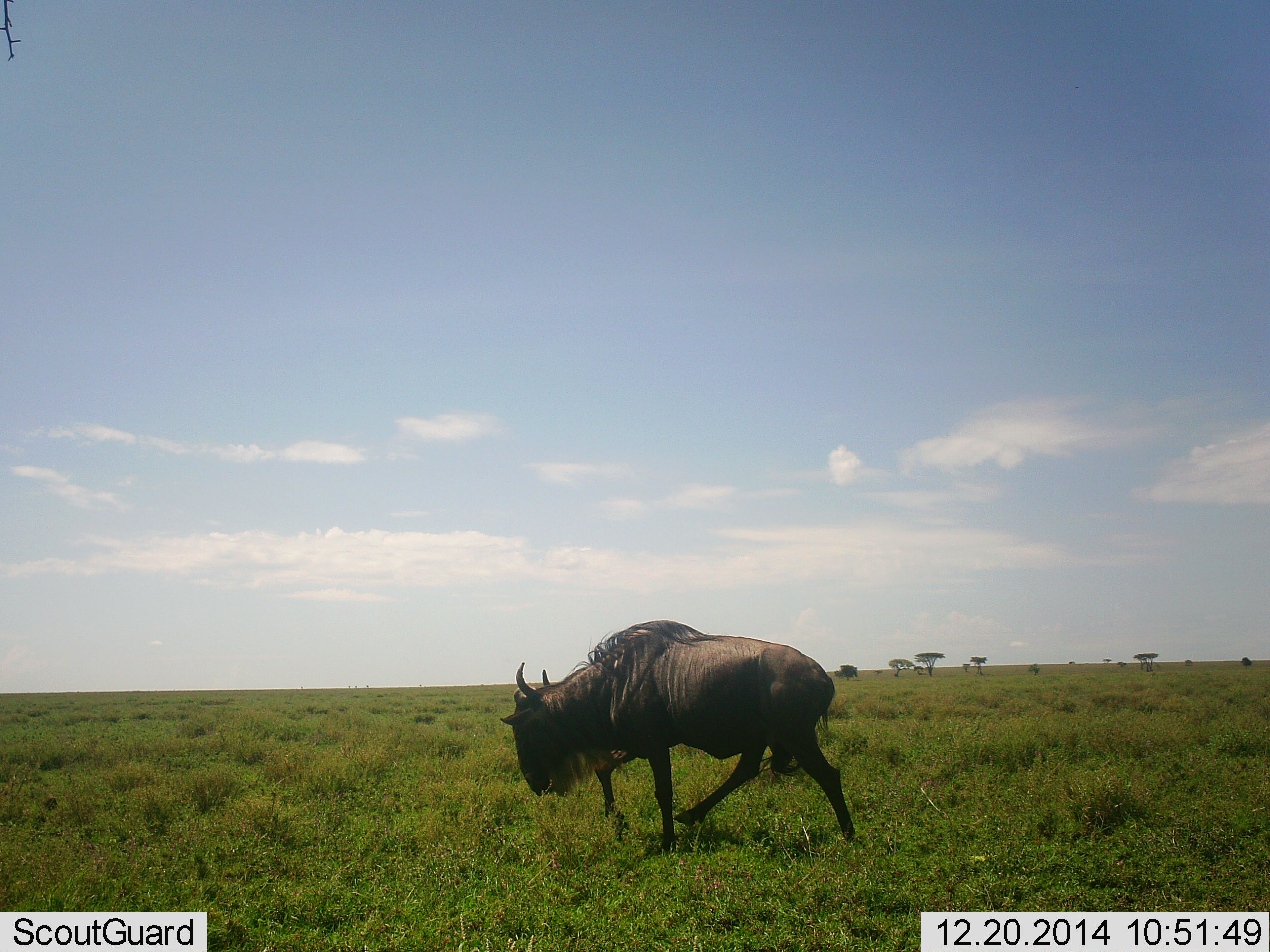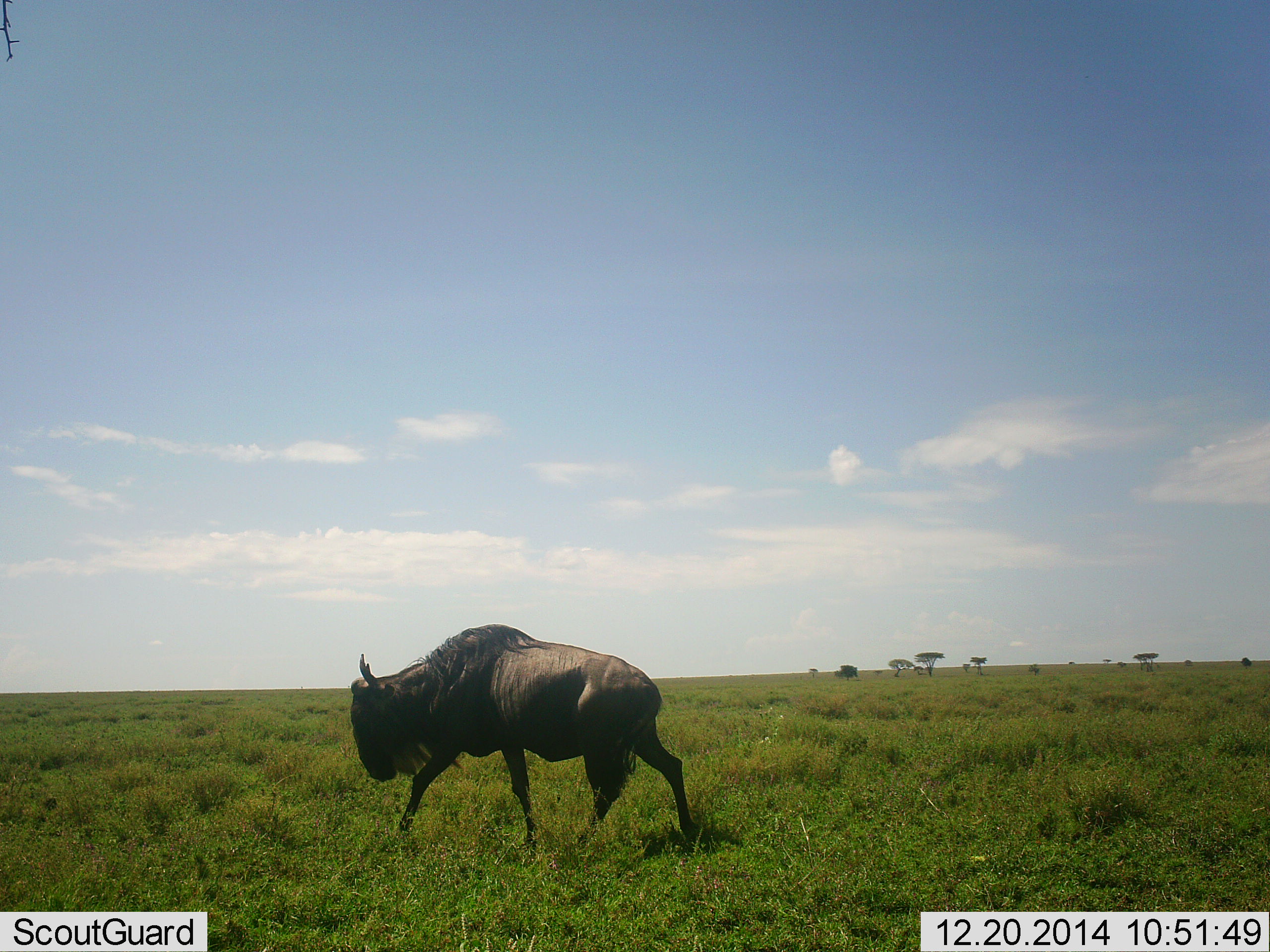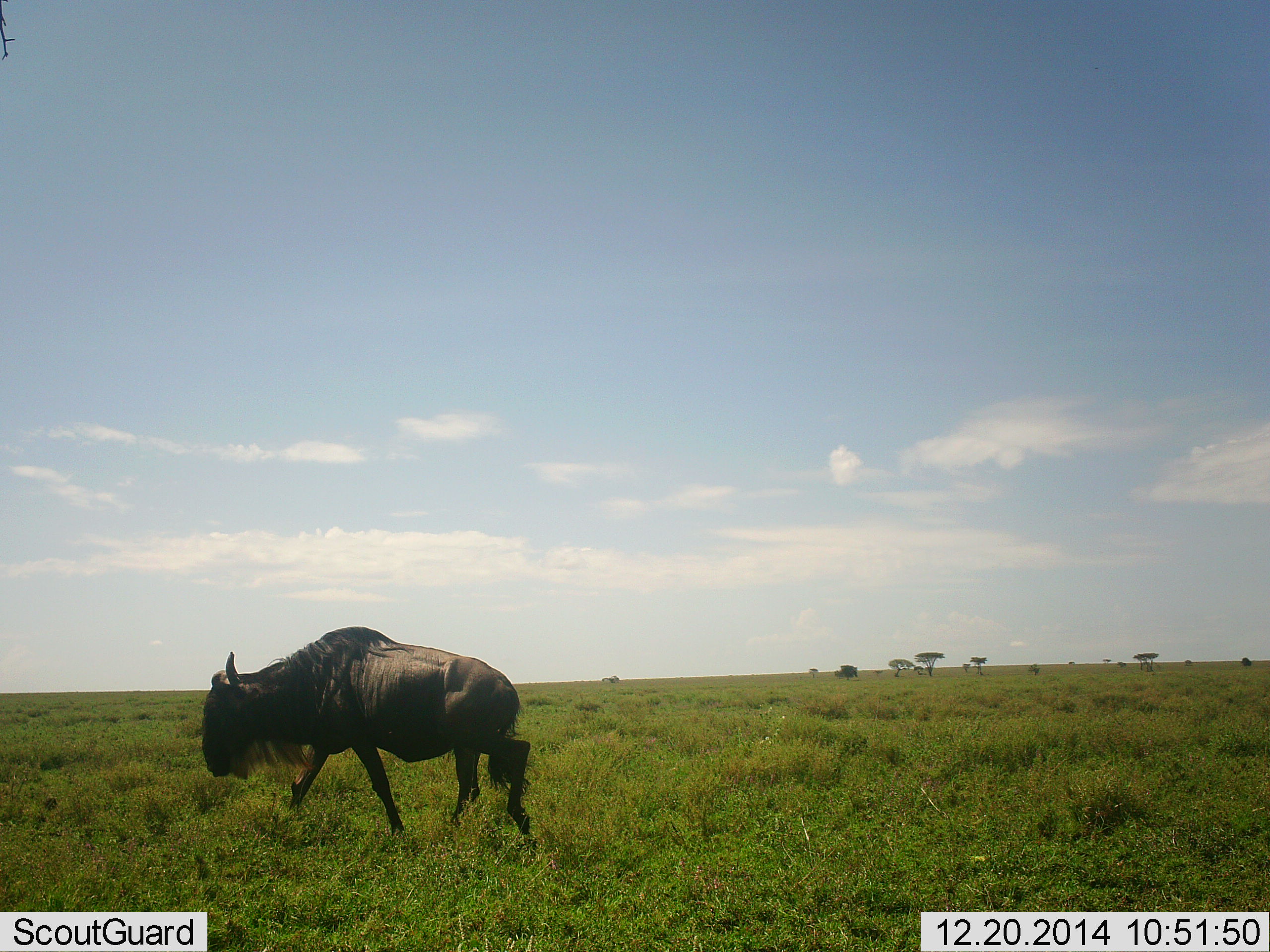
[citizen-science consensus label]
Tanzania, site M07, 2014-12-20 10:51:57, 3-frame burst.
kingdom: Animalia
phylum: Chordata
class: Mammalia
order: Artiodactyla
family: Bovidae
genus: Connochaetes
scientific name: Connochaetes taurinus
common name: blue wildebeest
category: wildebeest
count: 1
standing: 0%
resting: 0%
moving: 100%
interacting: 0%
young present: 0%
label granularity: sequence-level